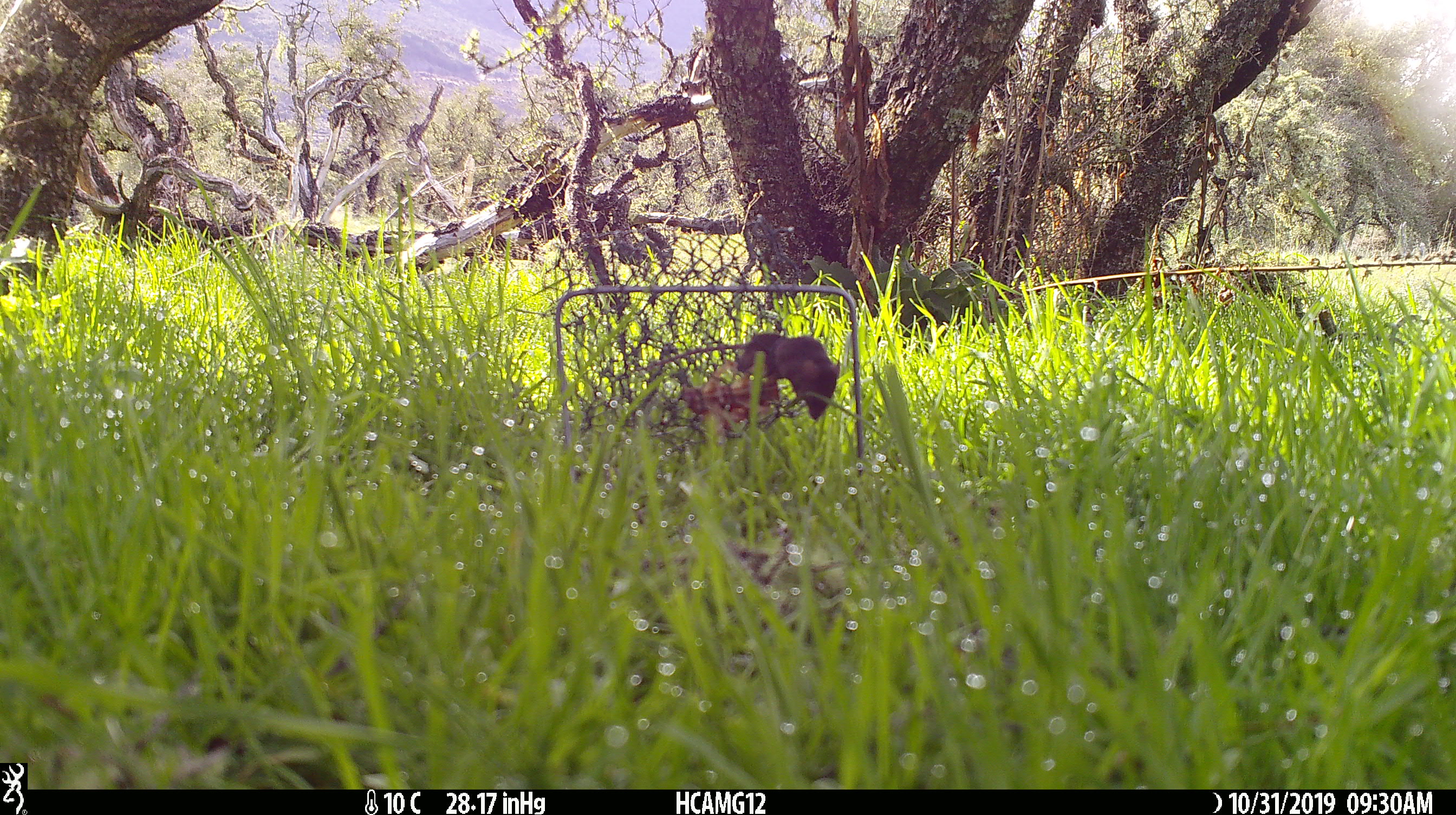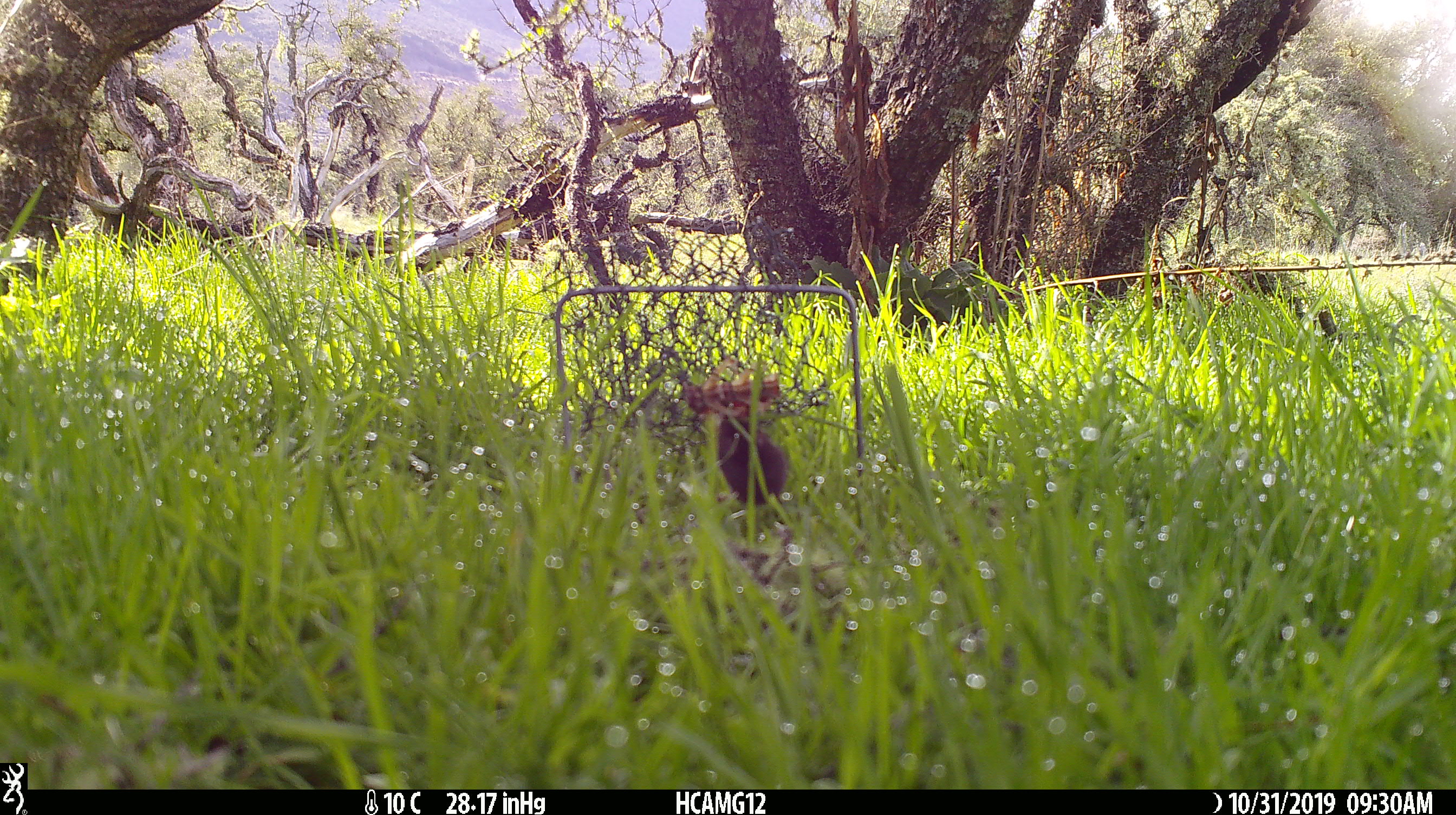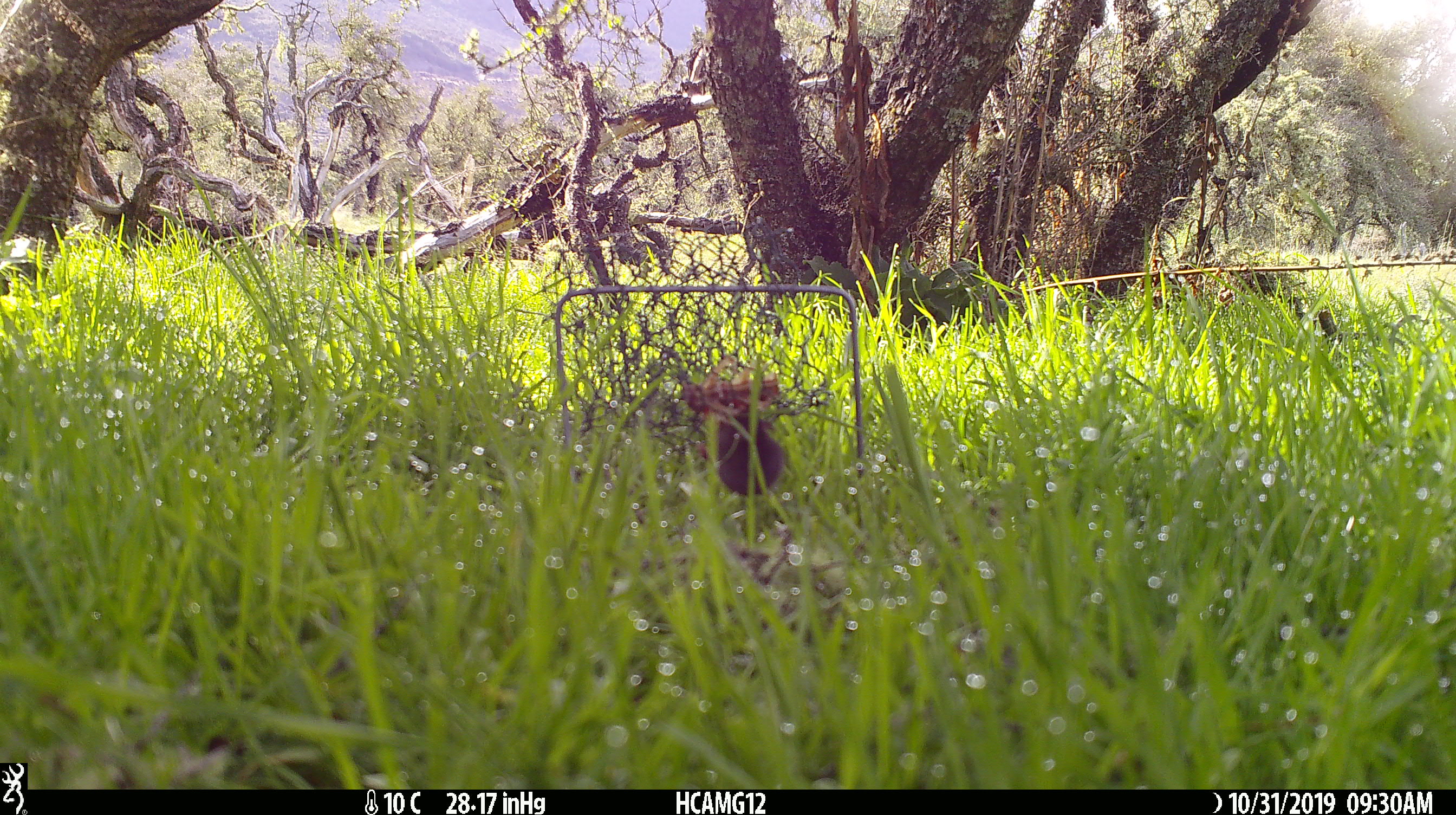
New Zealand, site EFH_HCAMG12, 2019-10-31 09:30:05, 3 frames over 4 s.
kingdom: Animalia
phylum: Chordata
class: Mammalia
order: Rodentia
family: Muridae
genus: Mus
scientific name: Mus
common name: mouse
Mouse (Mus).